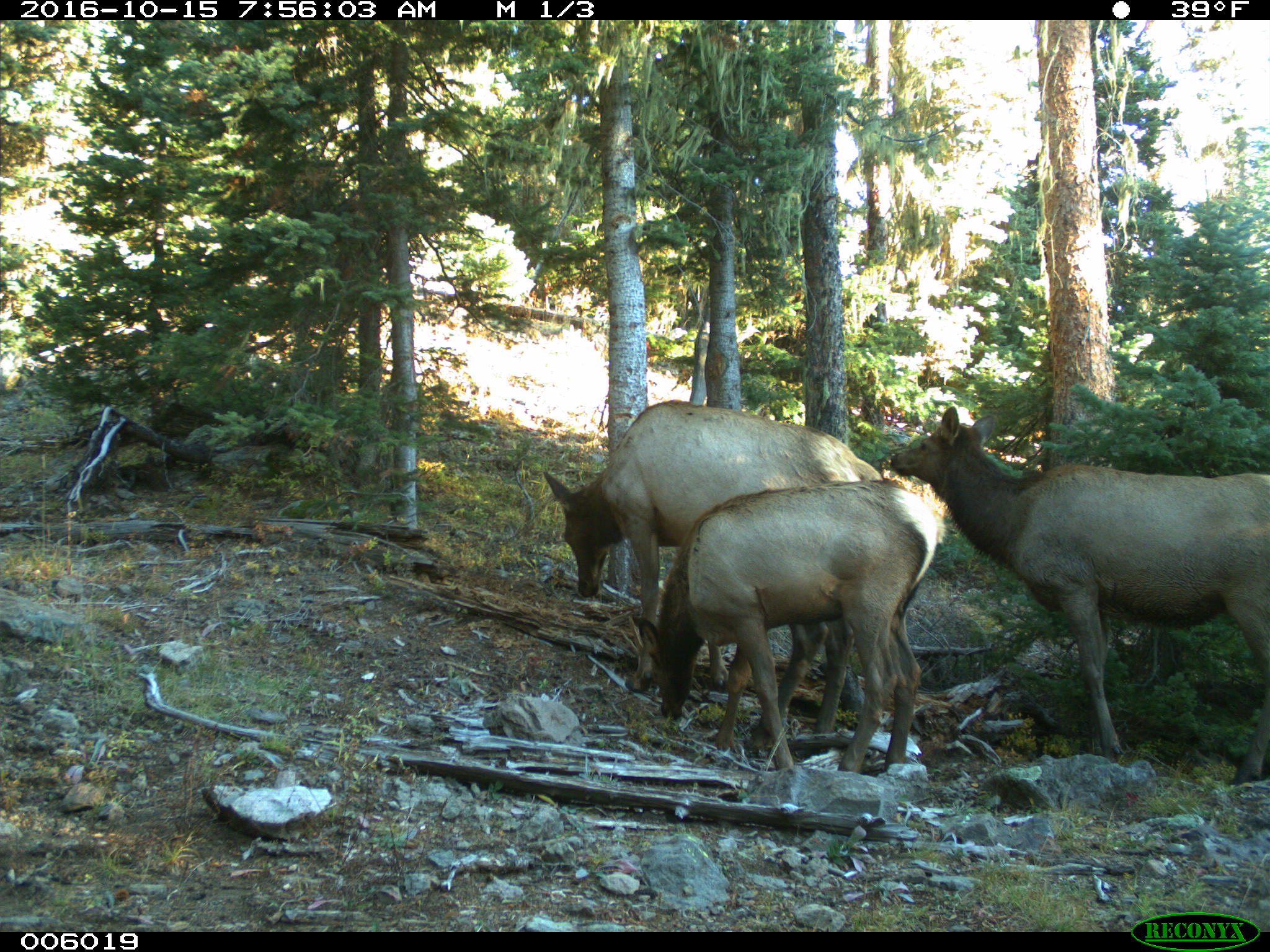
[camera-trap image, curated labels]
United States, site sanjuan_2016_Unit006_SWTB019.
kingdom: Animalia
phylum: Chordata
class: Mammalia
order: Artiodactyla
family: Cervidae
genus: Cervus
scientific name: Cervus elaphus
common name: red deer